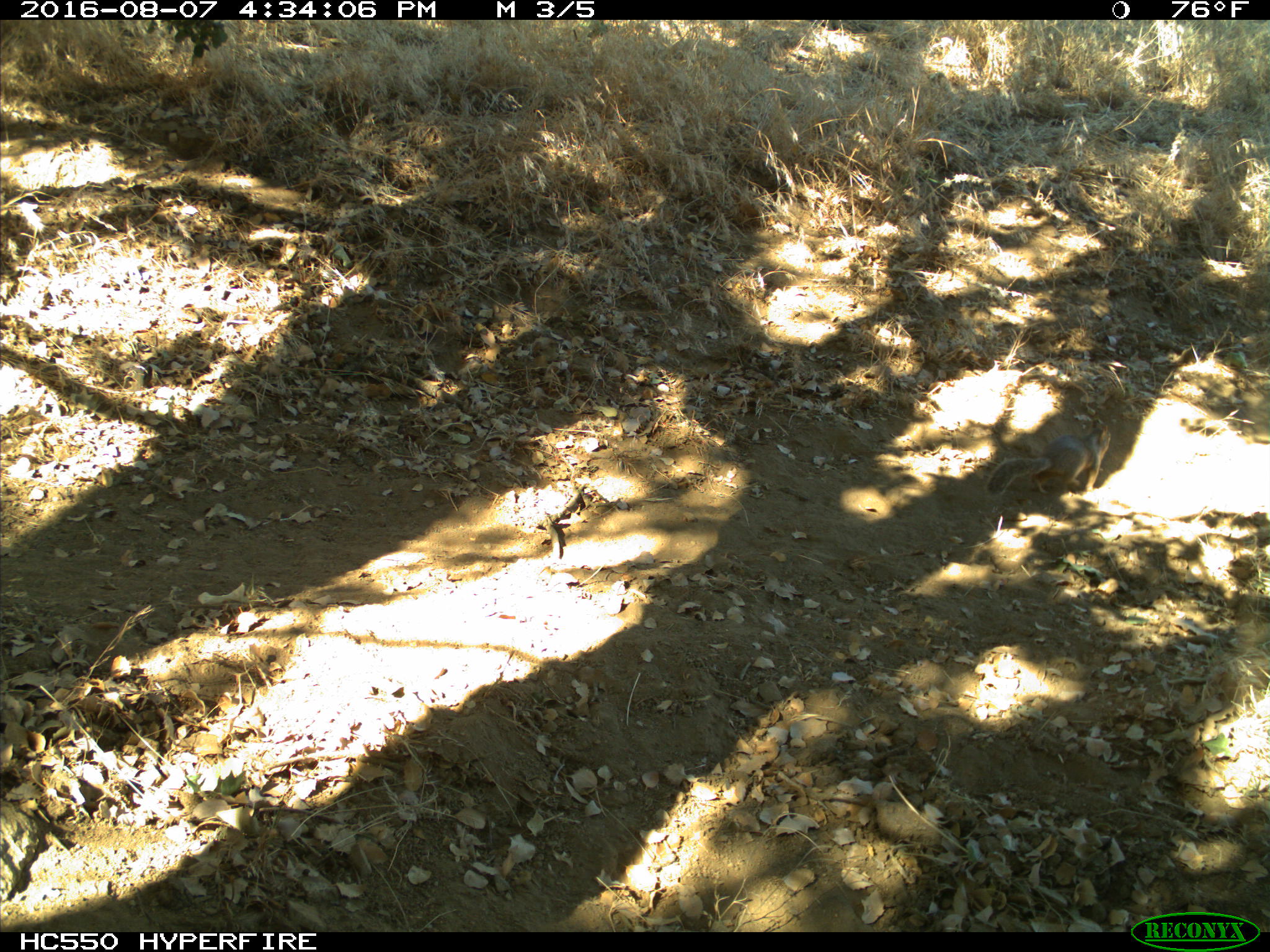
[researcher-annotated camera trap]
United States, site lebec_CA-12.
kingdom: Animalia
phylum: Chordata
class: Mammalia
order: Rodentia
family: Sciuridae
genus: Otospermophilus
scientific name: Otospermophilus beecheyi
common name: california ground squirrel